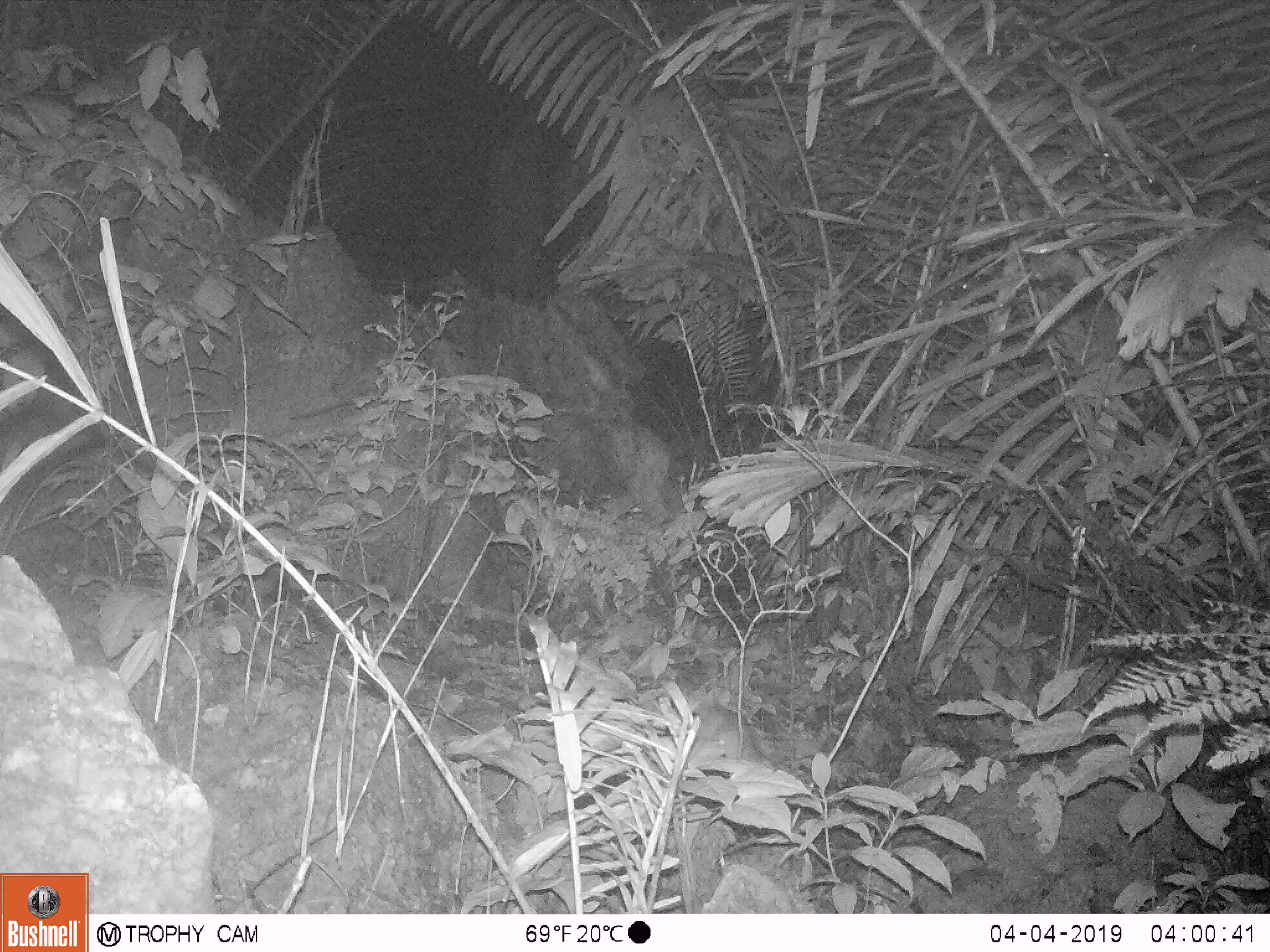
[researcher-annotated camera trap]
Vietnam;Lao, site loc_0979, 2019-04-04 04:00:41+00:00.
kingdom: Animalia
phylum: Chordata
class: Mammalia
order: Rodentia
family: Muridae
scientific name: Muridae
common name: old-world mice and rats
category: unidentified murid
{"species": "unidentified murid (old-world mice and rats) (Muridae)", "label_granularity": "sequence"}